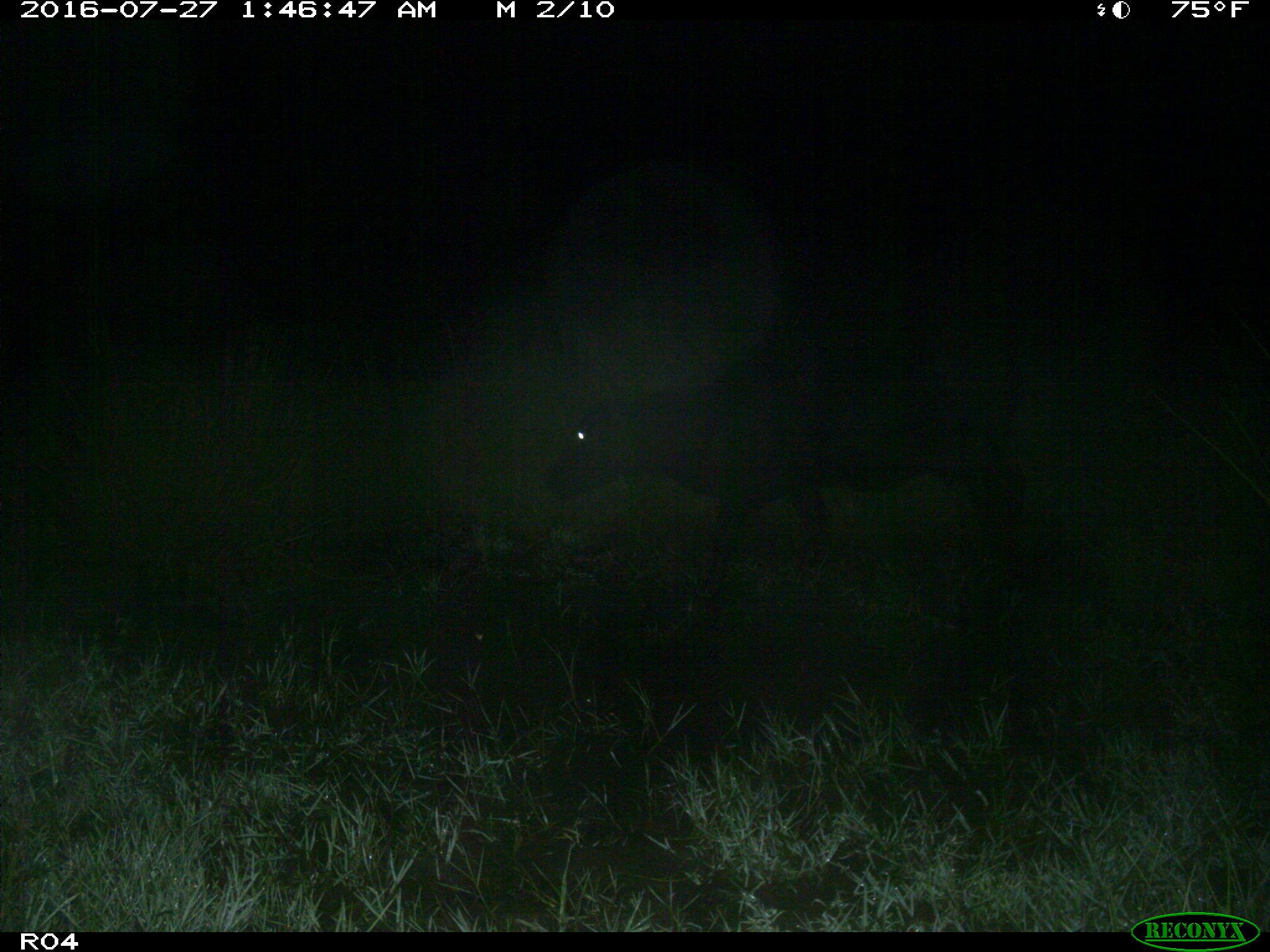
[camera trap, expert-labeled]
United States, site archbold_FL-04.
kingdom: Animalia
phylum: Chordata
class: Mammalia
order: Artiodactyla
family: Bovidae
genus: Bos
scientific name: Bos taurus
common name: domestic cow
Bos taurus (domestic cow).